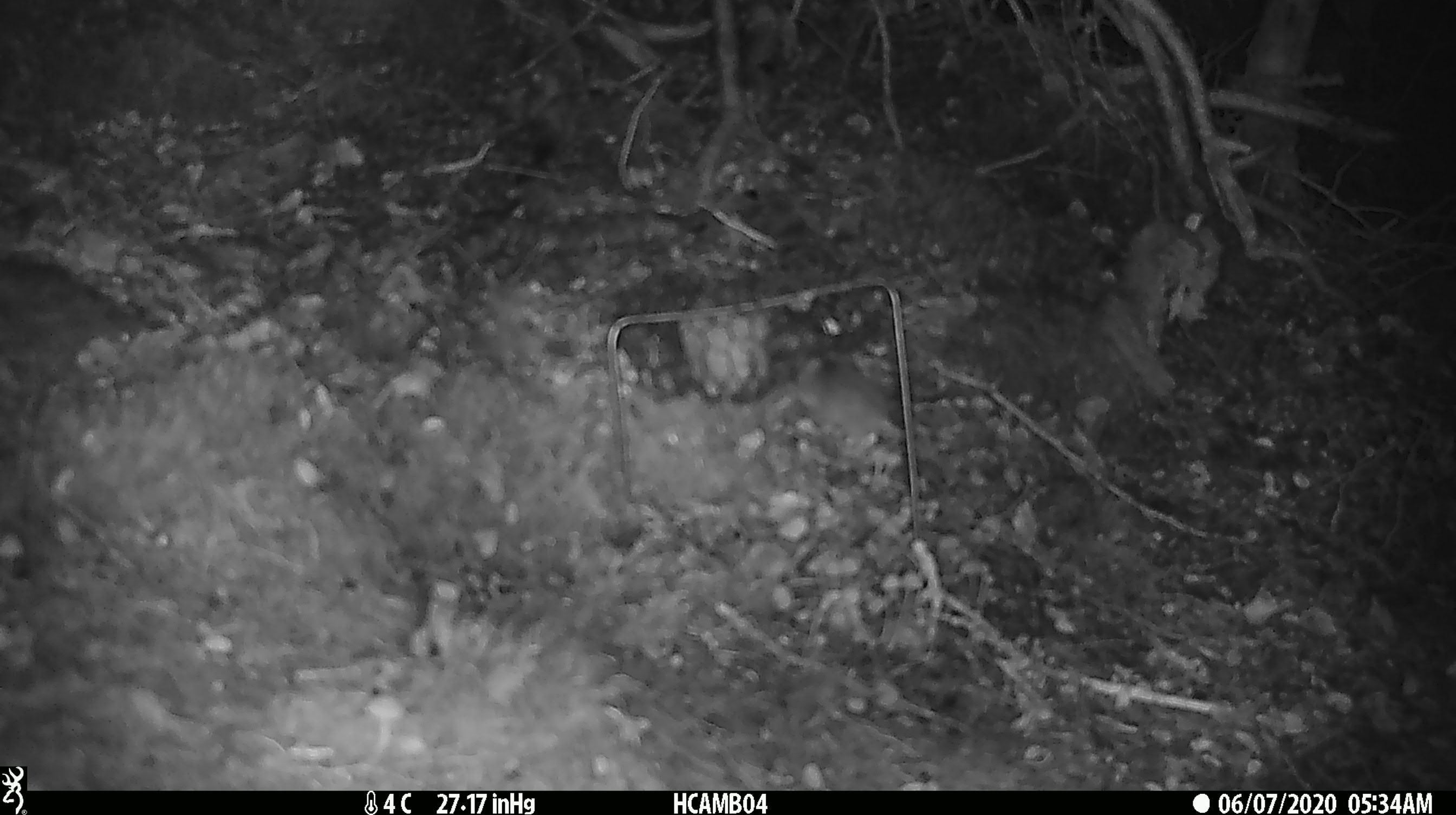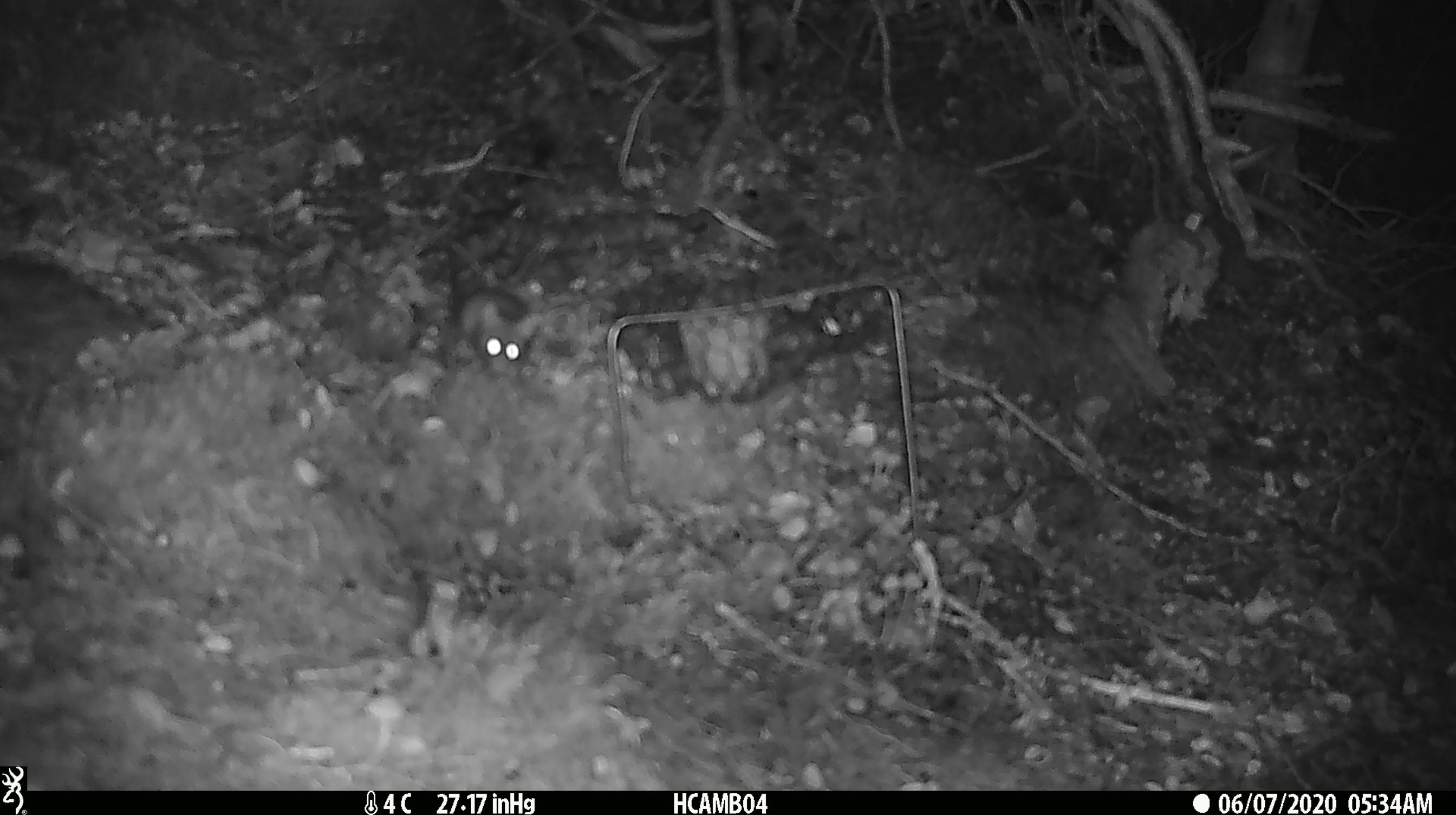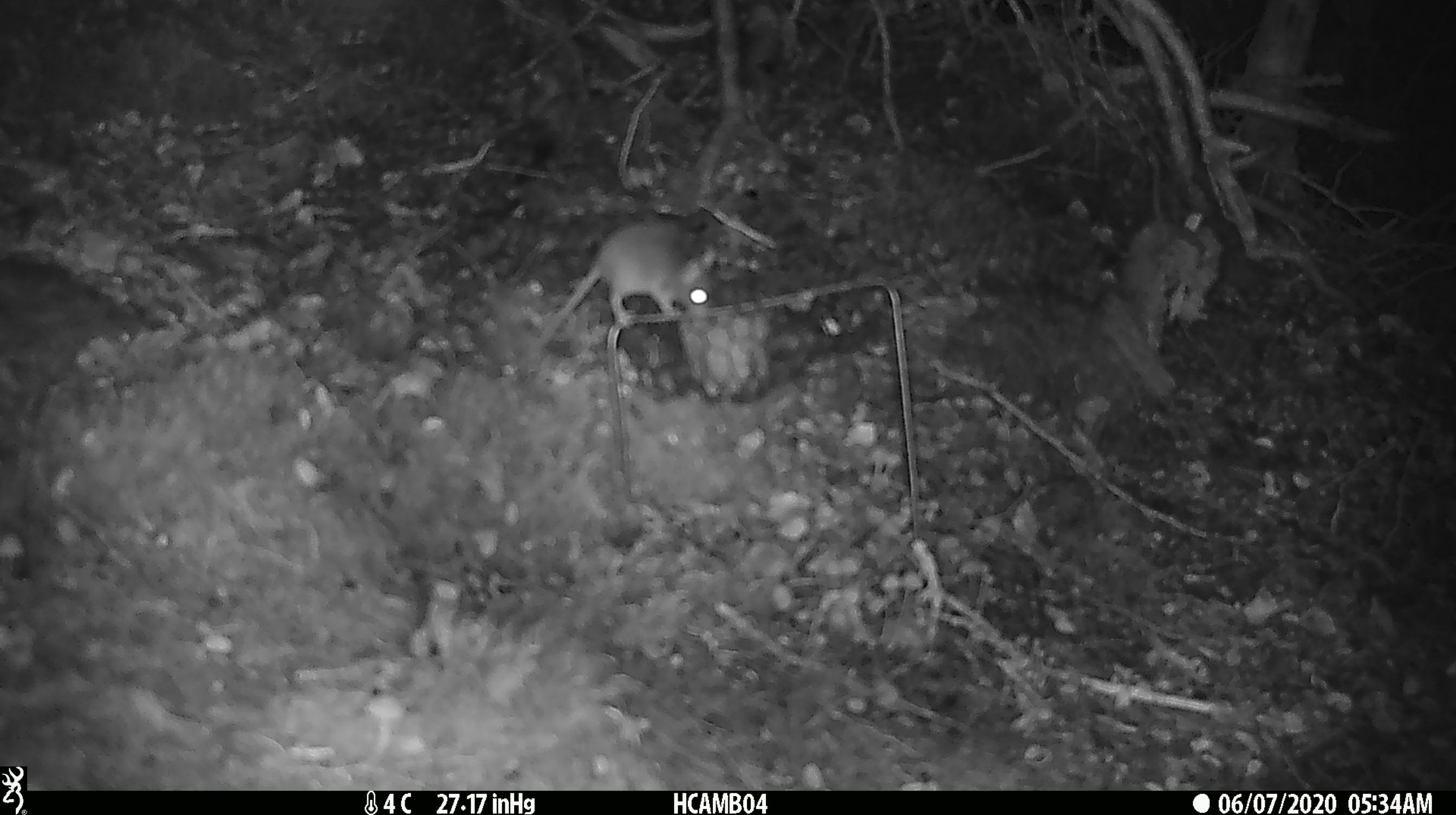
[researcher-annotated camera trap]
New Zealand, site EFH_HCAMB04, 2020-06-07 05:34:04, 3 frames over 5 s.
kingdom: Animalia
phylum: Chordata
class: Mammalia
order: Rodentia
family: Muridae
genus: Mus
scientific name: Mus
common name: mouse